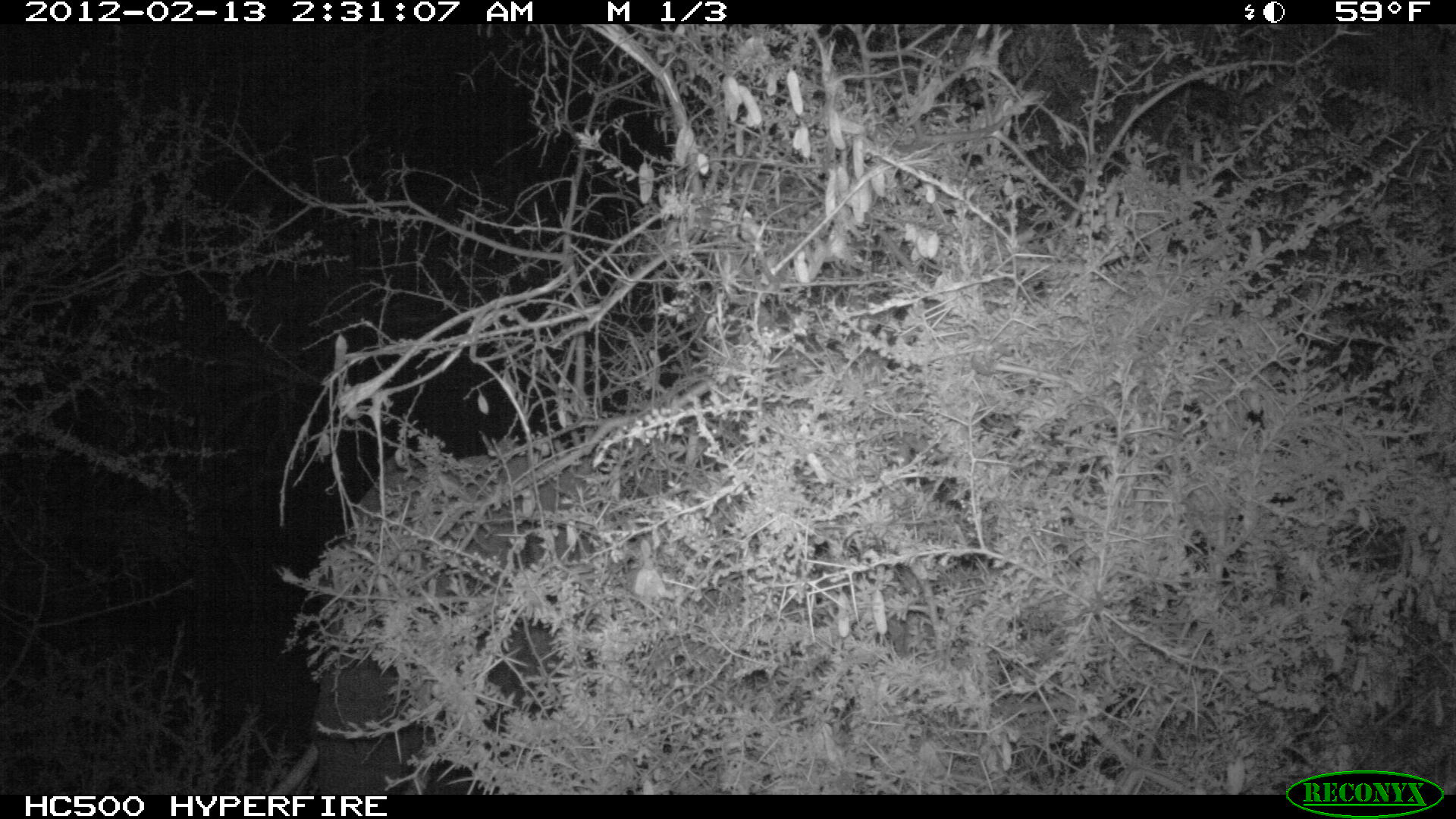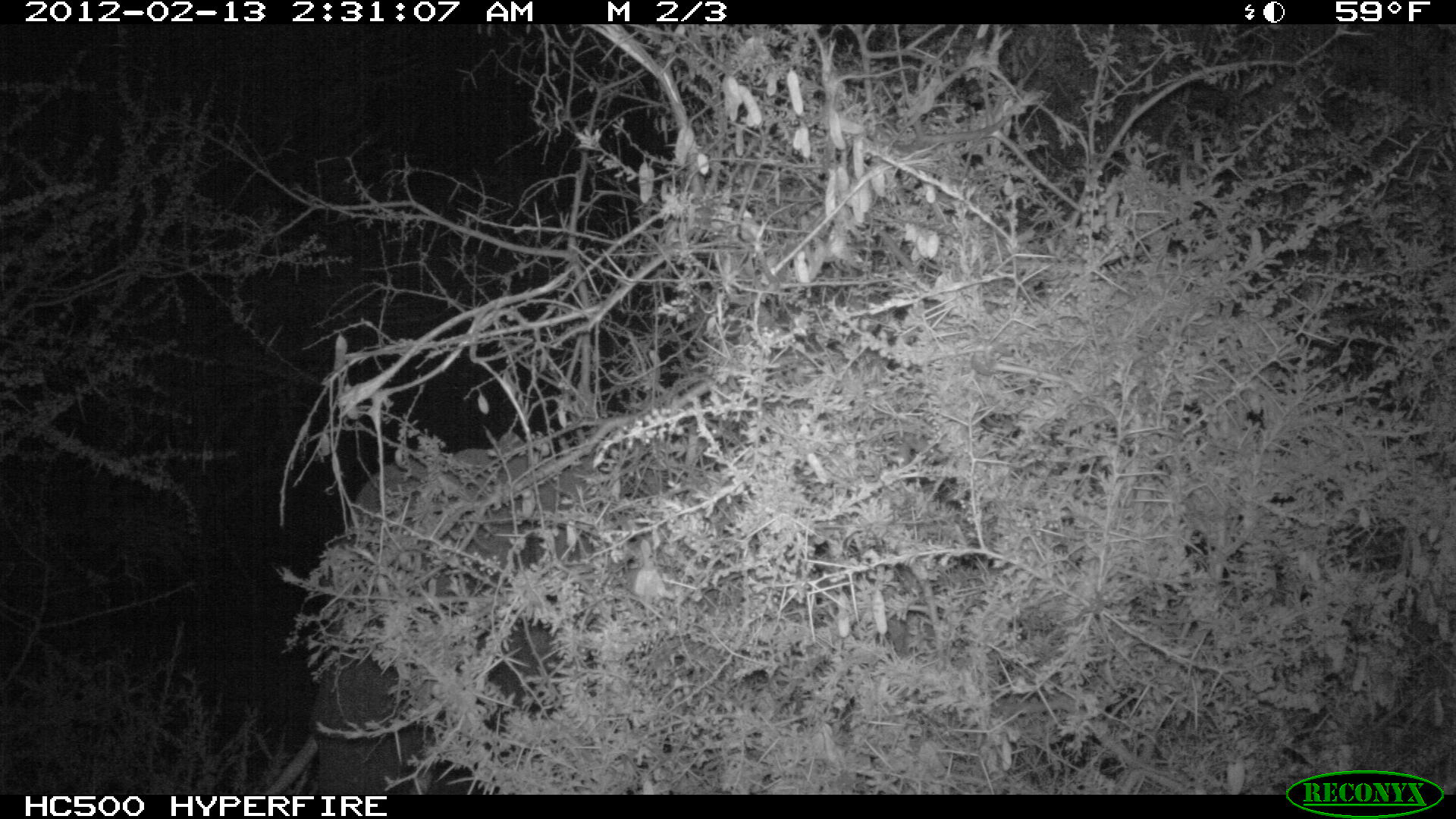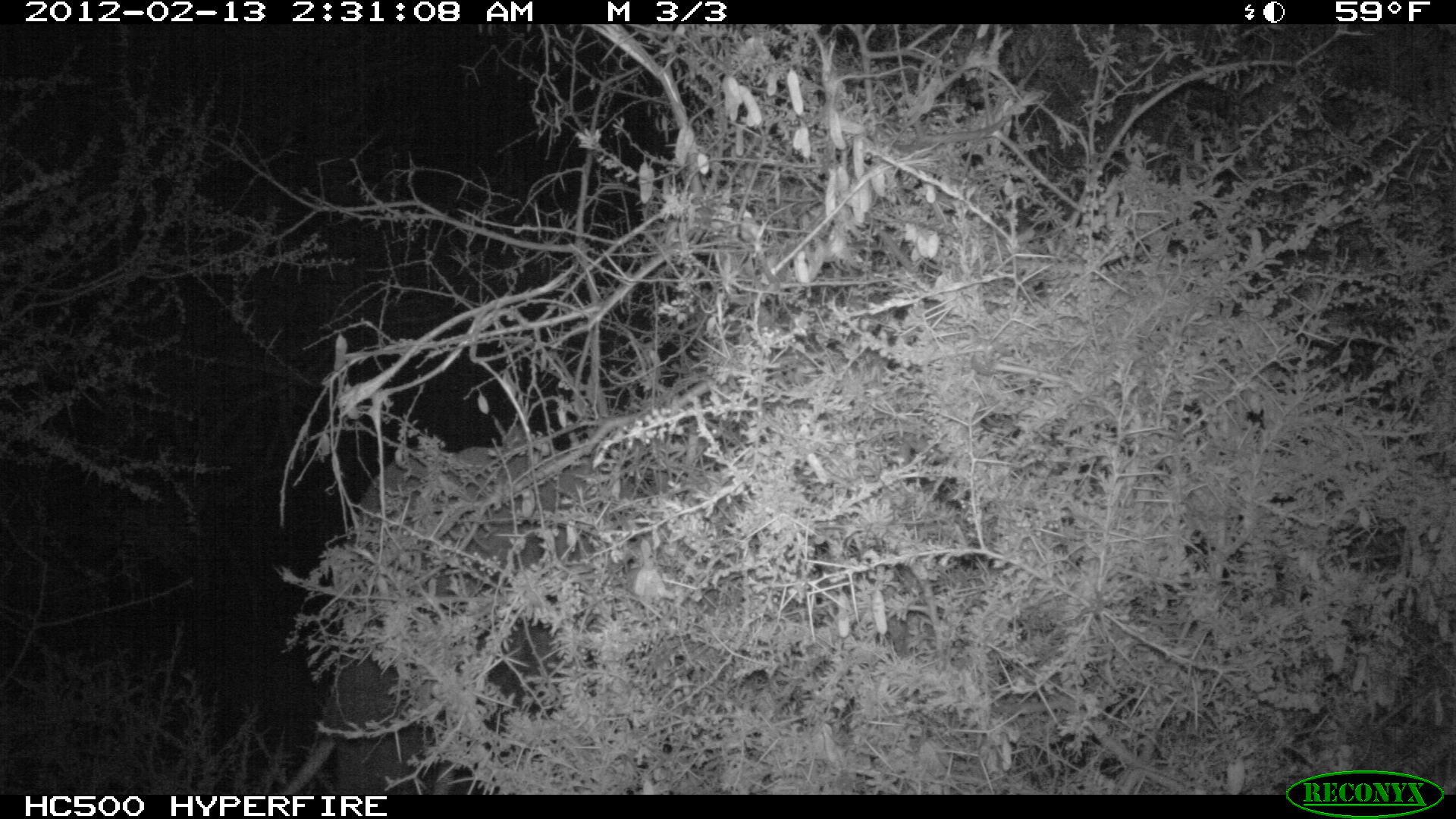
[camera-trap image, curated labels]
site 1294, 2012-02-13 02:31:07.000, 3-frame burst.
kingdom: Animalia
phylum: Chordata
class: Mammalia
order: Proboscidea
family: Elephantidae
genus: Loxodonta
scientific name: Loxodonta africana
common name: african bush elephant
Loxodonta africana (african bush elephant), count 1.